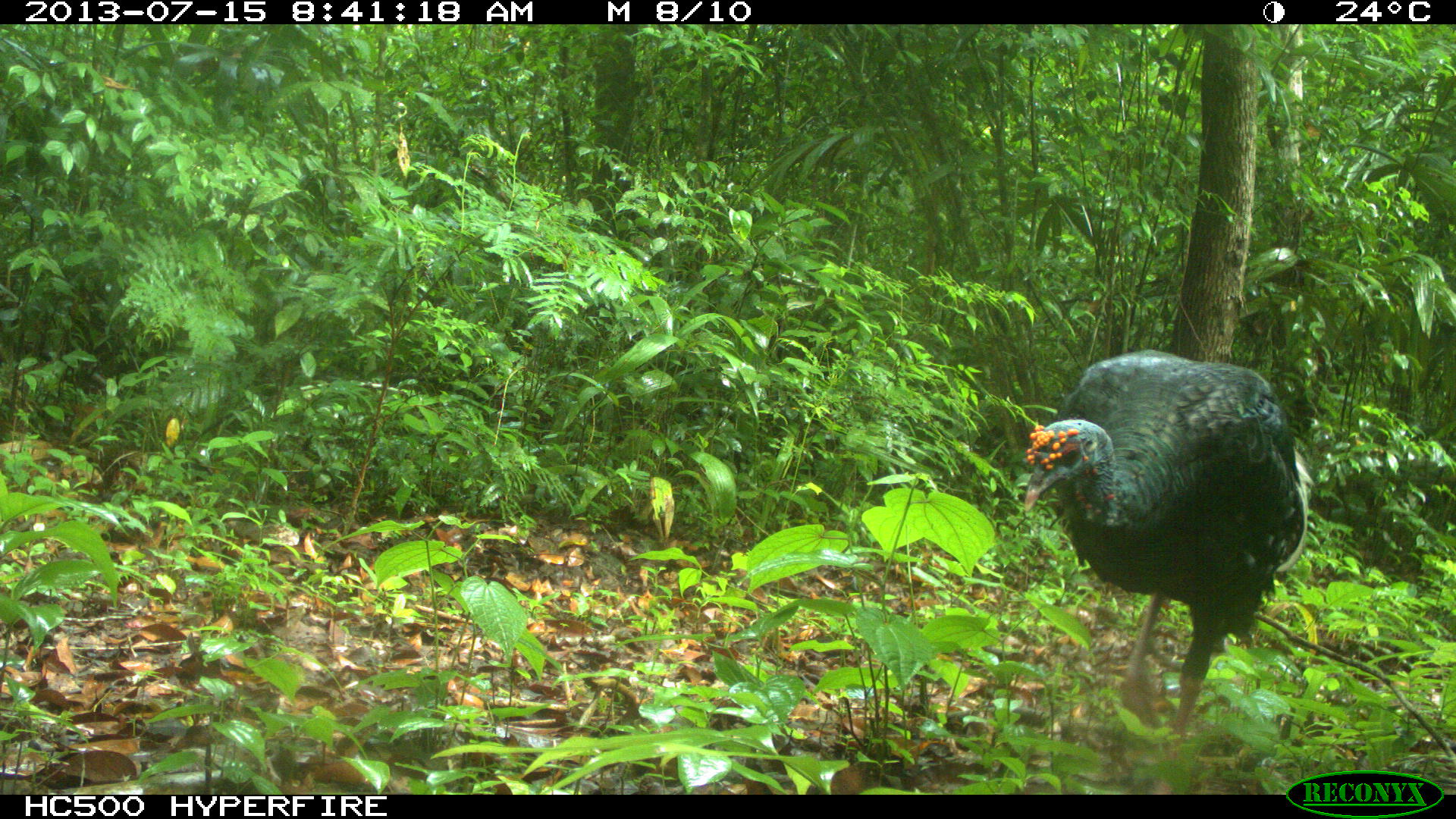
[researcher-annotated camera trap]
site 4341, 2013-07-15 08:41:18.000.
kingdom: Animalia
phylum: Chordata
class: Aves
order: Galliformes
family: Phasianidae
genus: Meleagris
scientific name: Meleagris ocellata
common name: ocellated turkey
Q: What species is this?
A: Meleagris ocellata (ocellated turkey).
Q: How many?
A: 1.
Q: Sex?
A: Female.